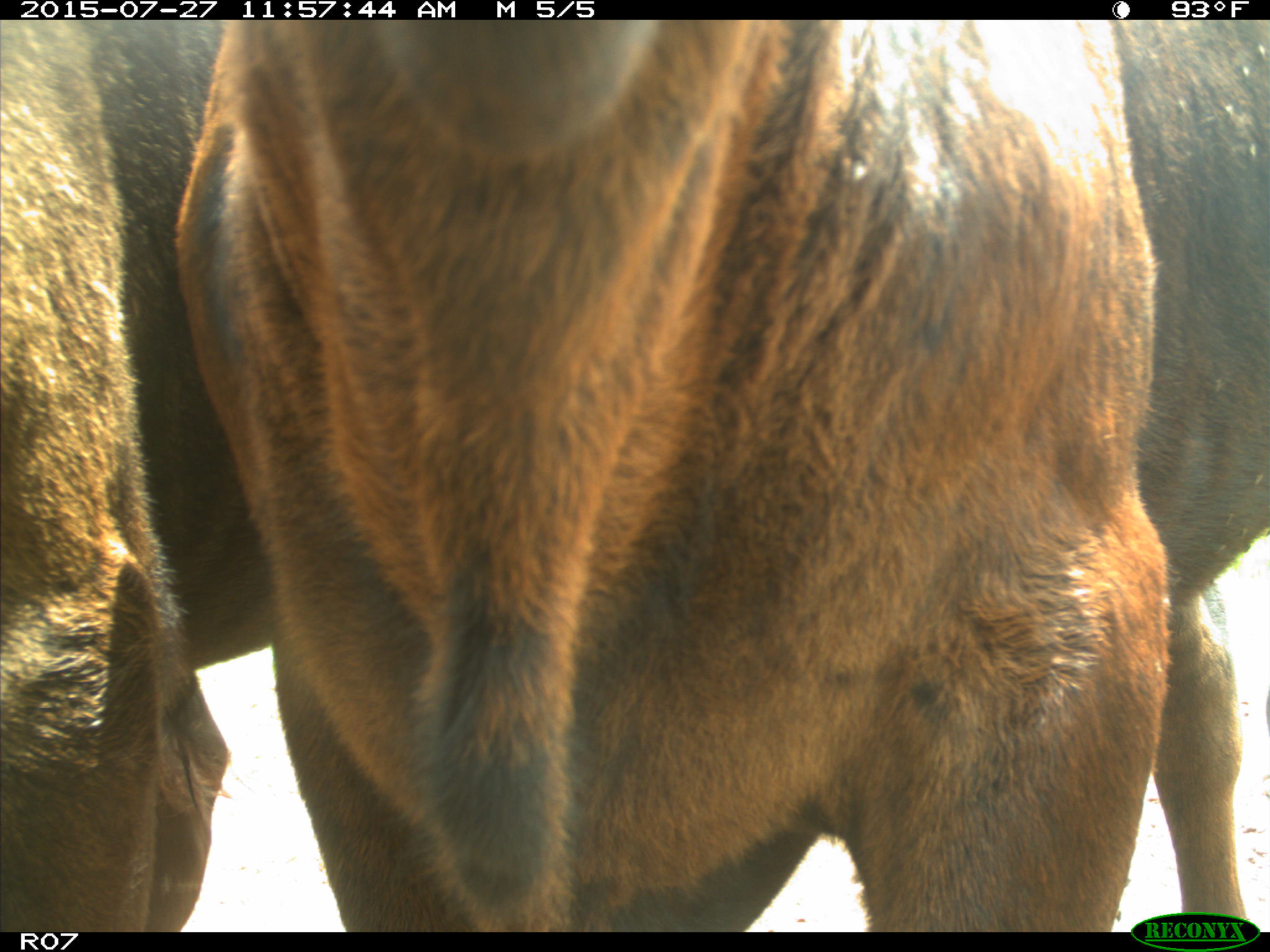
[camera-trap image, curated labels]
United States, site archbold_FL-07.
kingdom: Animalia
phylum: Chordata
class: Mammalia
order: Artiodactyla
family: Bovidae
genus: Bos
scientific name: Bos taurus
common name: domestic cow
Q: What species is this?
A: Bos taurus (domestic cow).